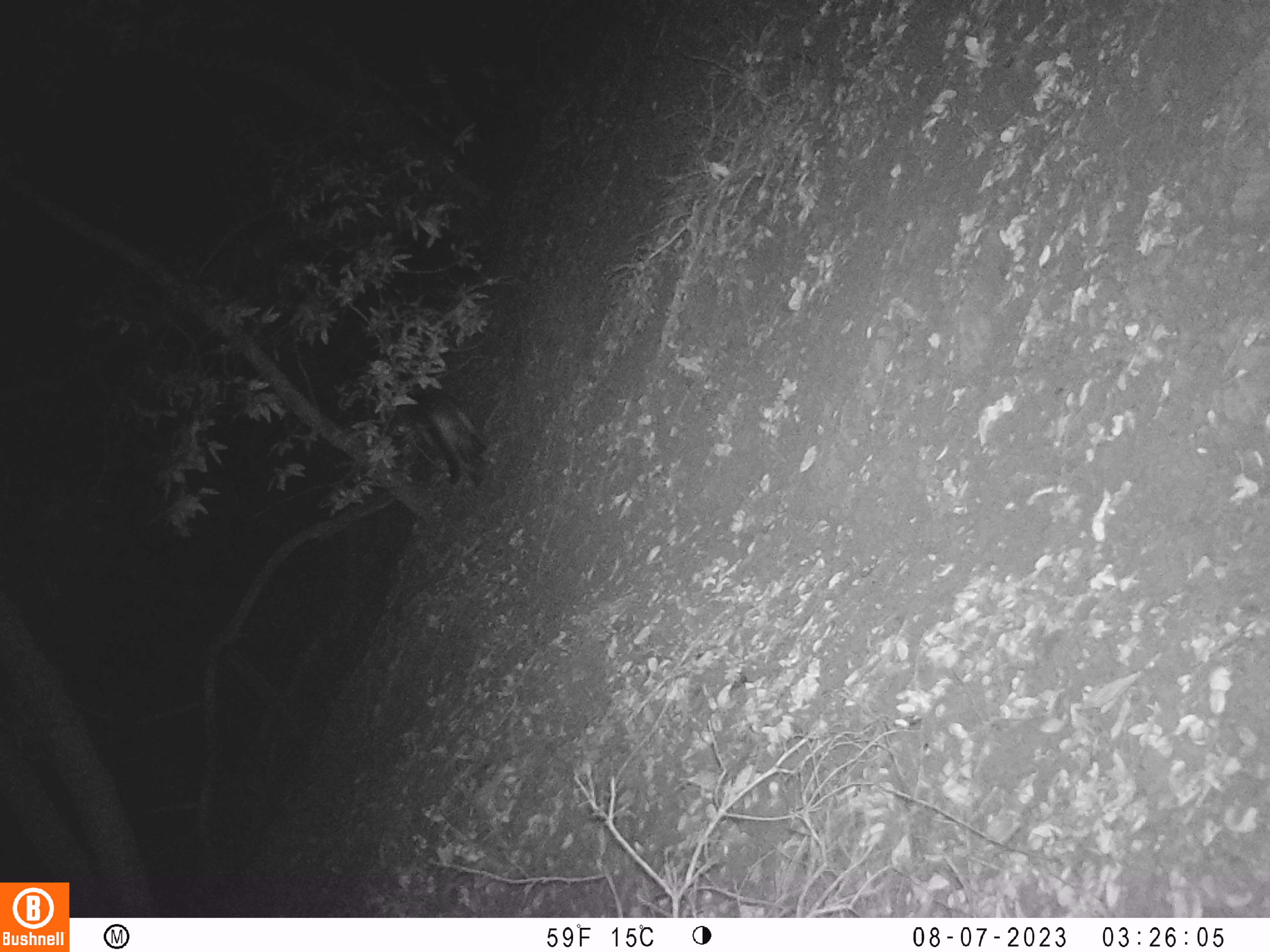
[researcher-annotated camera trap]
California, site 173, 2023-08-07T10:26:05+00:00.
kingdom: Animalia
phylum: Chordata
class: Mammalia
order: Carnivora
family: Felidae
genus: Puma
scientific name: Puma concolor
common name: puma